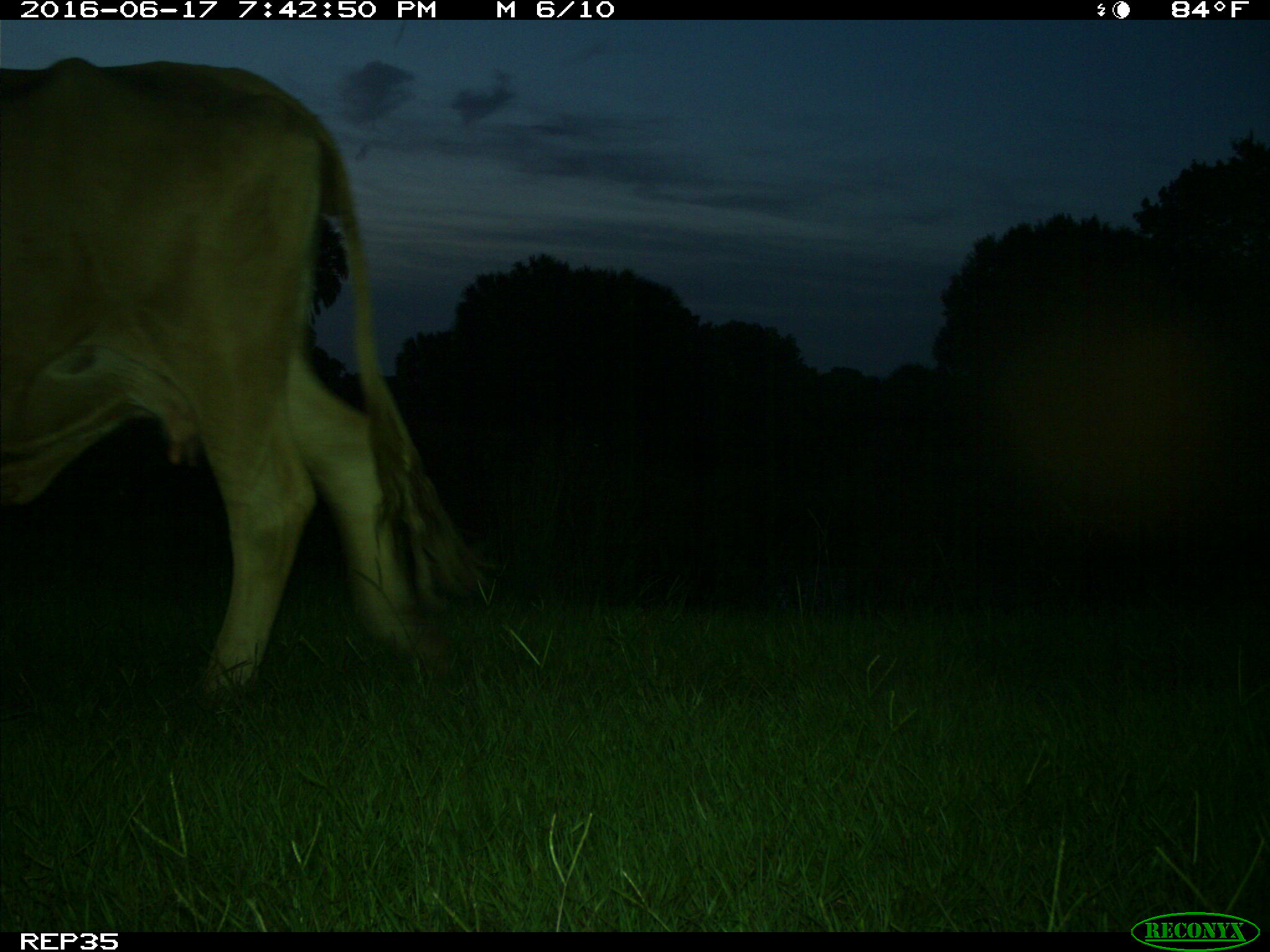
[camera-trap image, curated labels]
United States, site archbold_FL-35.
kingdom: Animalia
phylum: Chordata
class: Mammalia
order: Artiodactyla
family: Bovidae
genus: Bos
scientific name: Bos taurus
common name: domestic cow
Bos taurus (domestic cow).